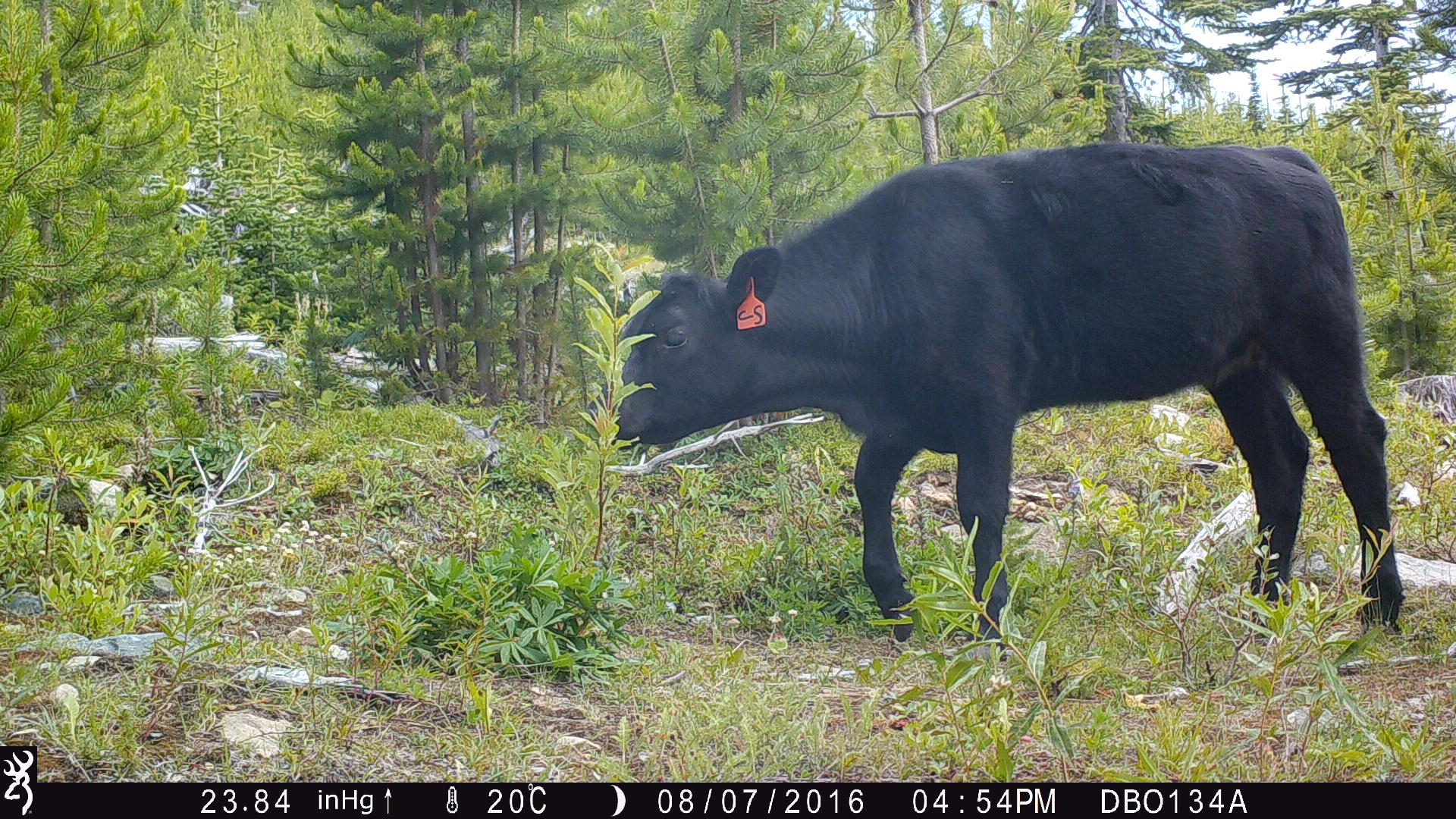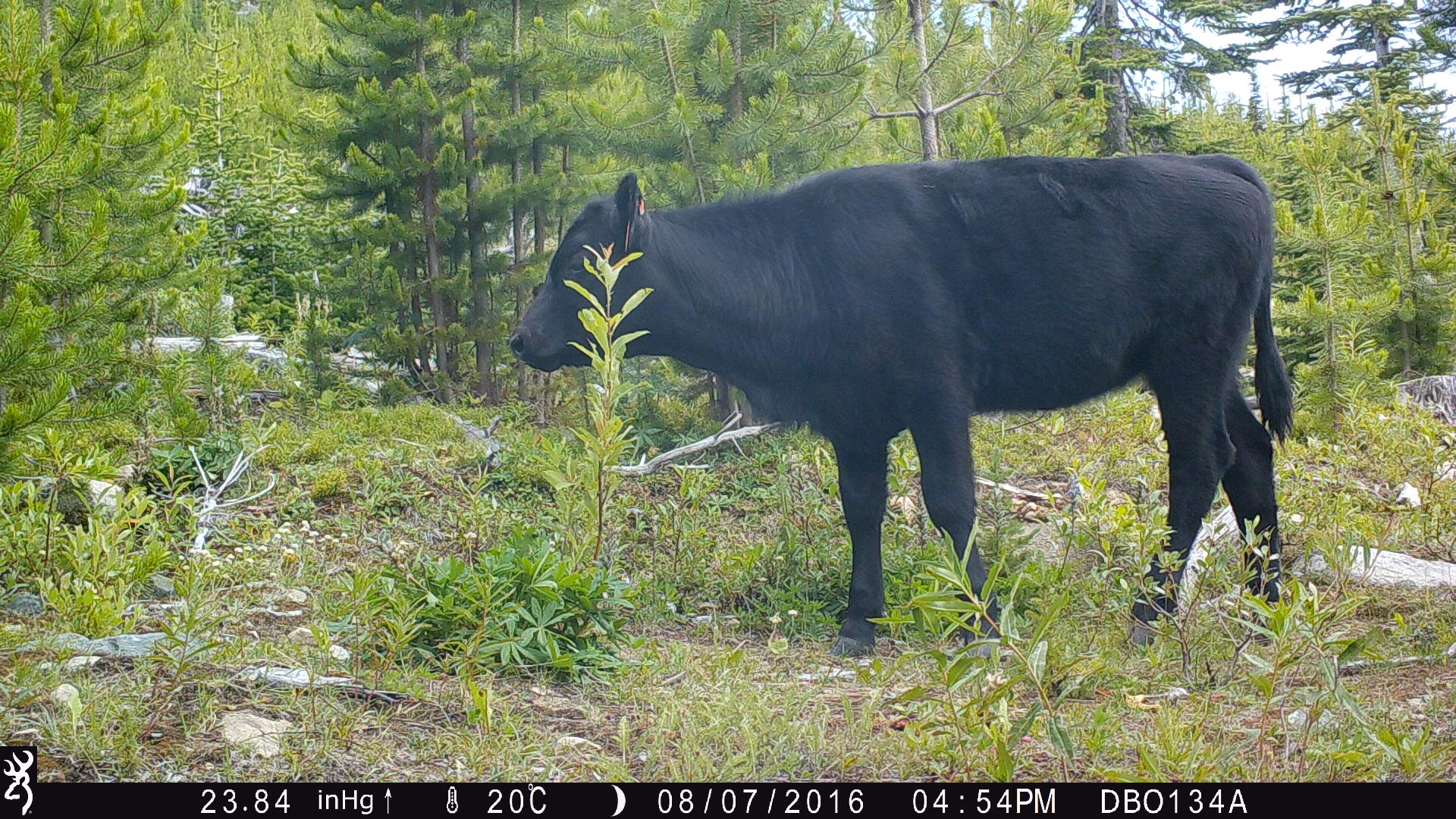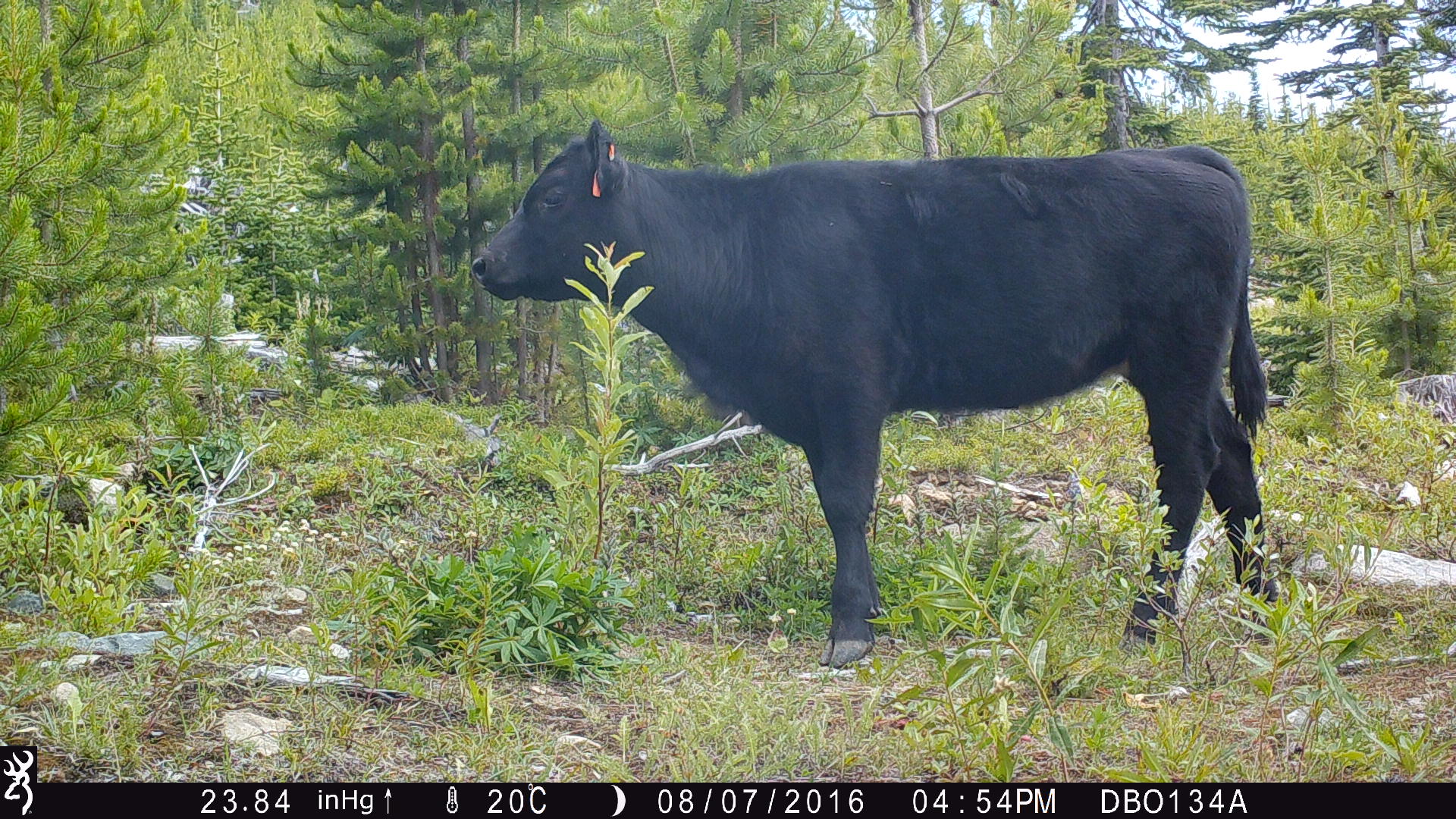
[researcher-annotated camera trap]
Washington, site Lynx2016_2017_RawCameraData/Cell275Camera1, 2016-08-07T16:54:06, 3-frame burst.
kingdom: Animalia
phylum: Chordata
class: Mammalia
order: Artiodactyla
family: Bovidae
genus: Bos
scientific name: Bos taurus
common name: domestic cattle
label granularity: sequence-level